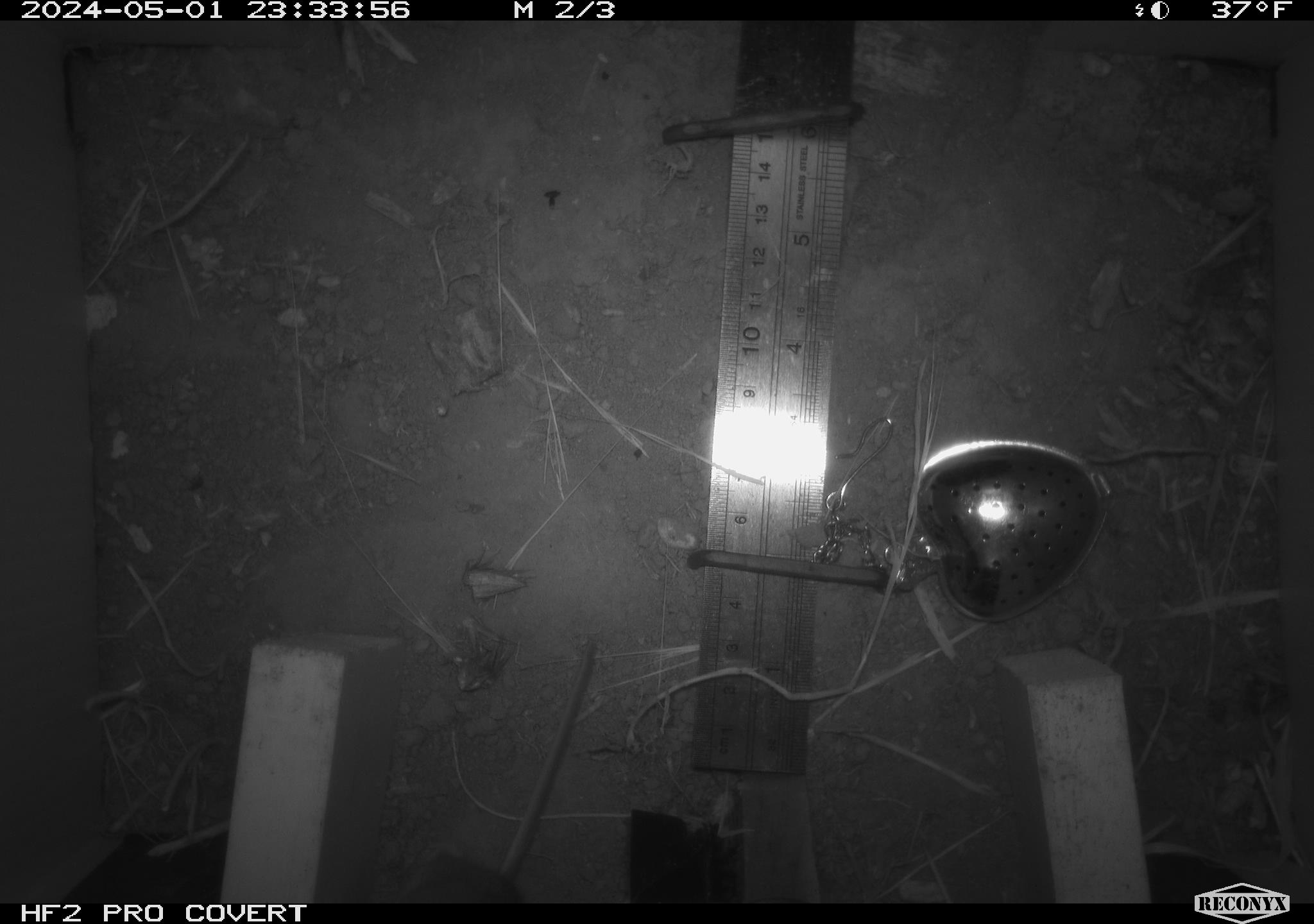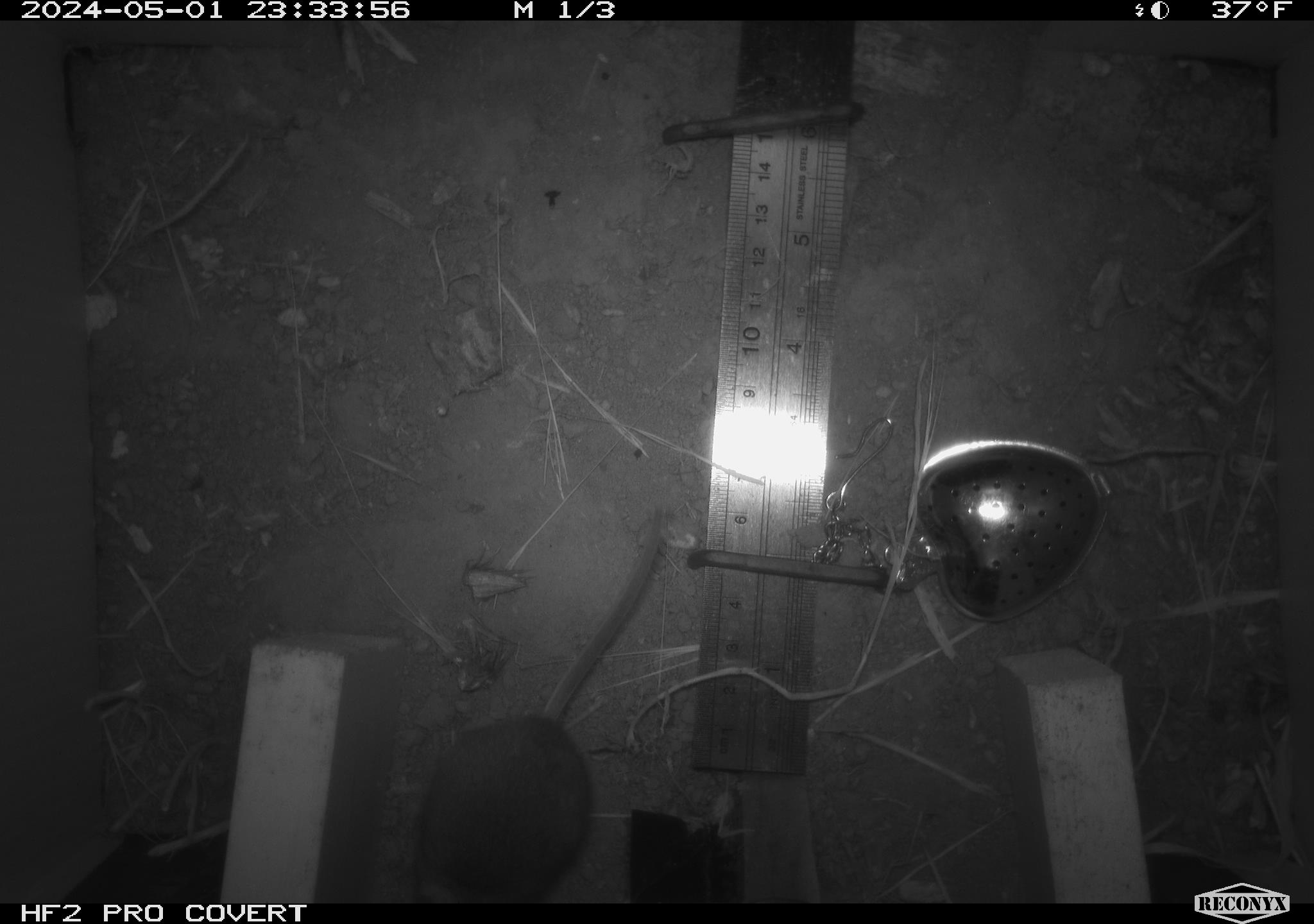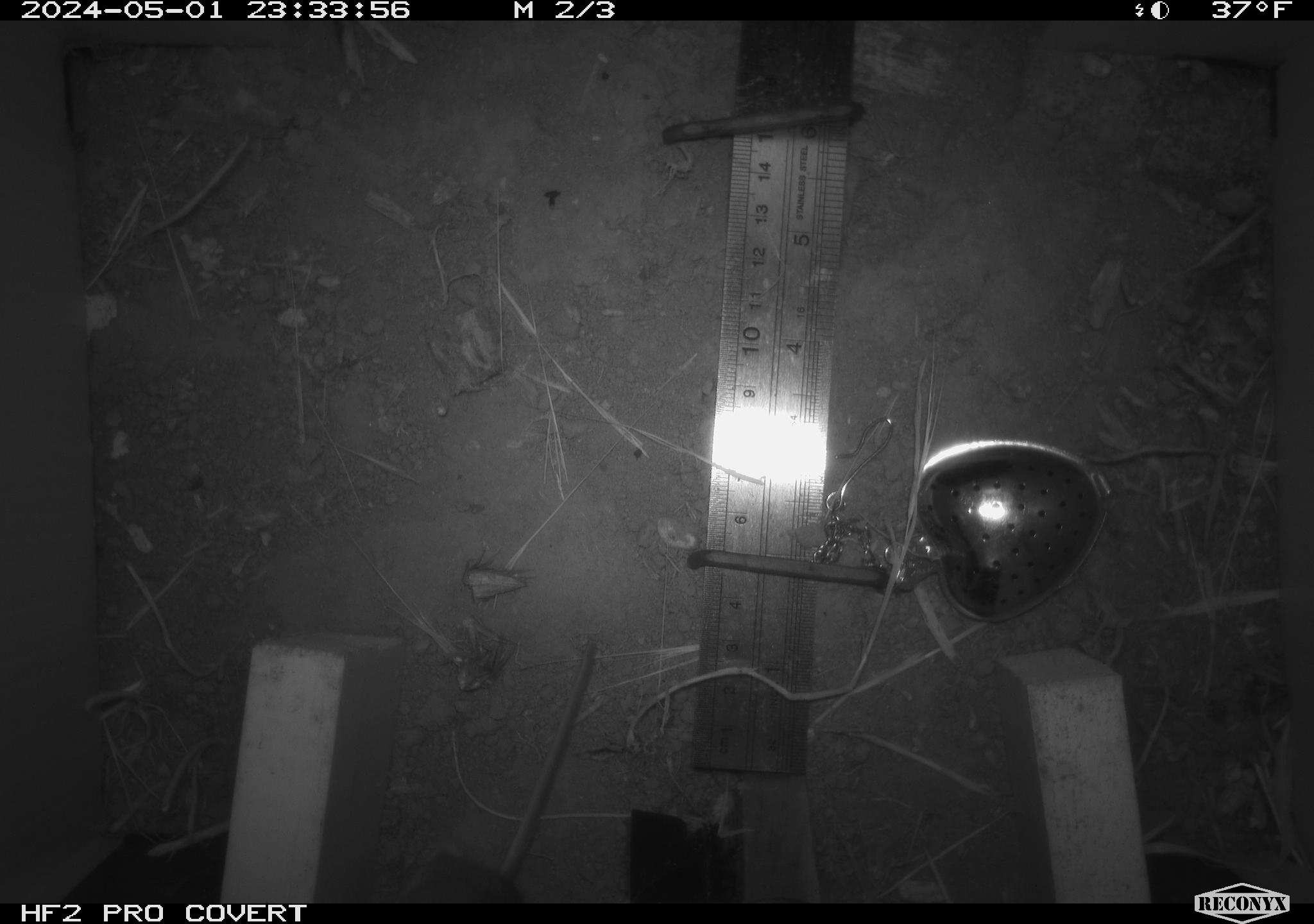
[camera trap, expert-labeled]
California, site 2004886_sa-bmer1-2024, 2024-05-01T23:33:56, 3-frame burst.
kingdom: Animalia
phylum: Chordata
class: Mammalia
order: Rodentia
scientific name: Rodentia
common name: mouse species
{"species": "mouse species (Rodentia)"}